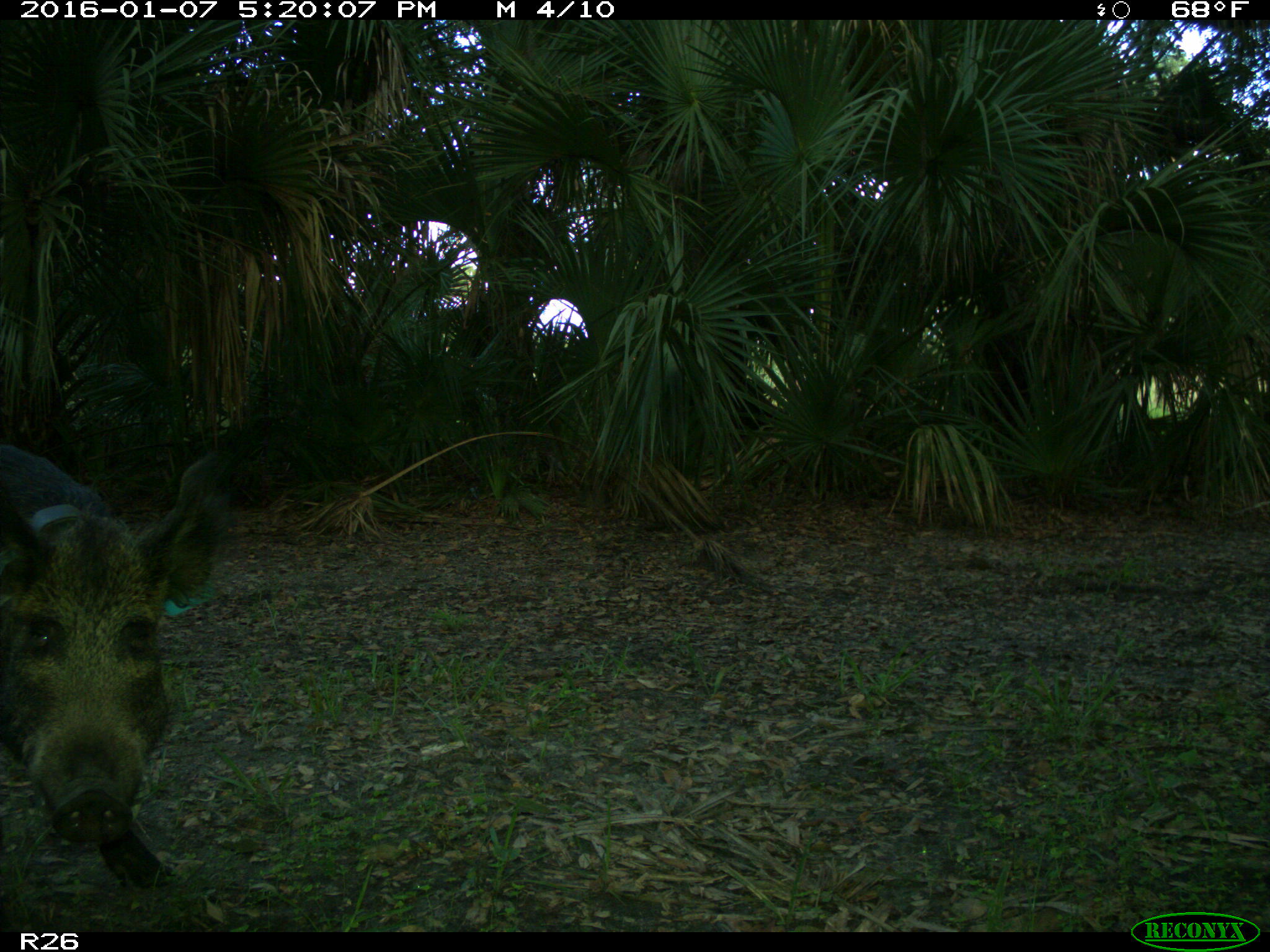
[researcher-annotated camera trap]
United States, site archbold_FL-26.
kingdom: Animalia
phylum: Chordata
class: Mammalia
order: Artiodactyla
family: Suidae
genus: Sus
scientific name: Sus scrofa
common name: wild boar